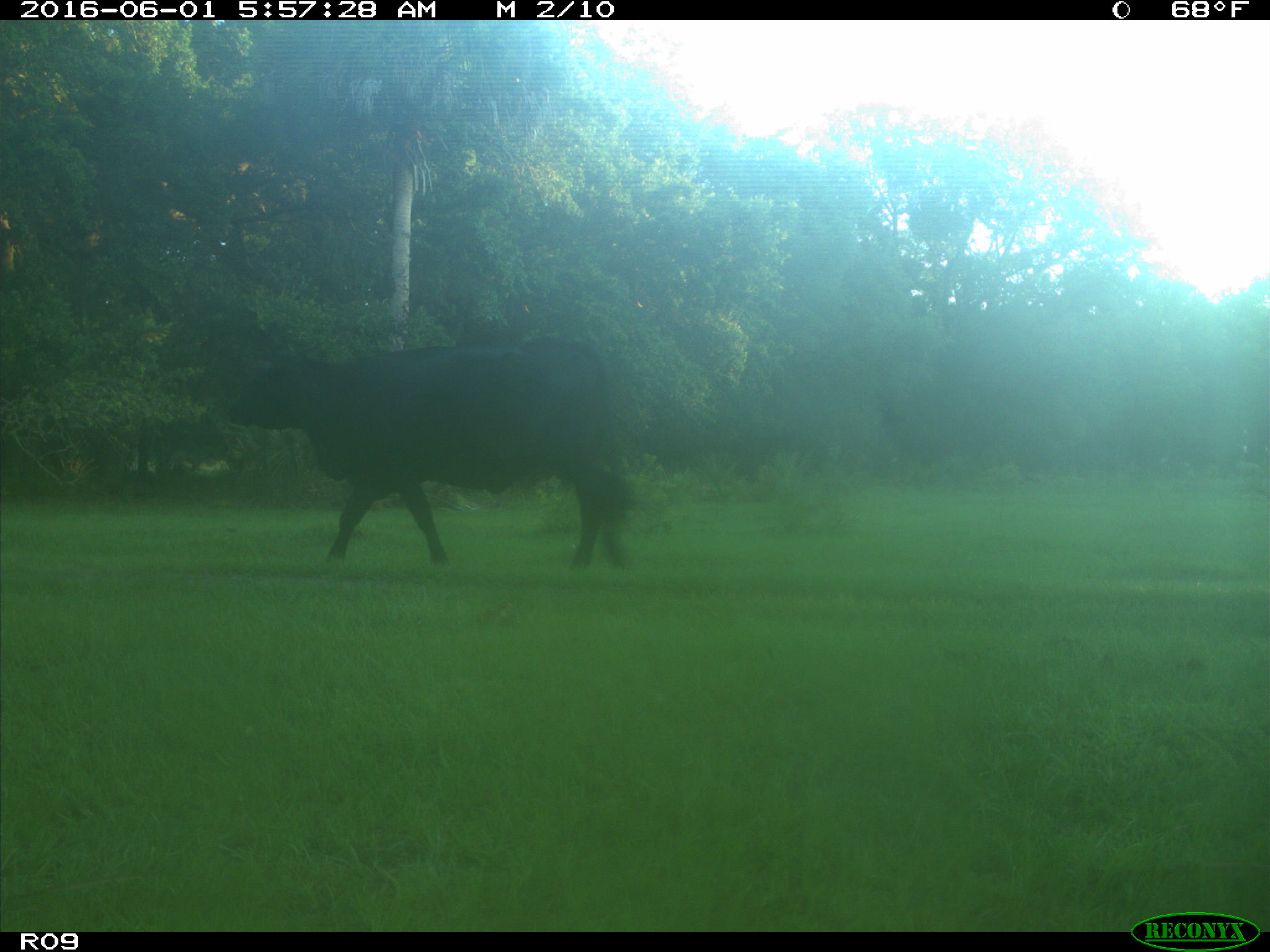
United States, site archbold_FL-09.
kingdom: Animalia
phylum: Chordata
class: Mammalia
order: Artiodactyla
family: Bovidae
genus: Bos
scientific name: Bos taurus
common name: domestic cow